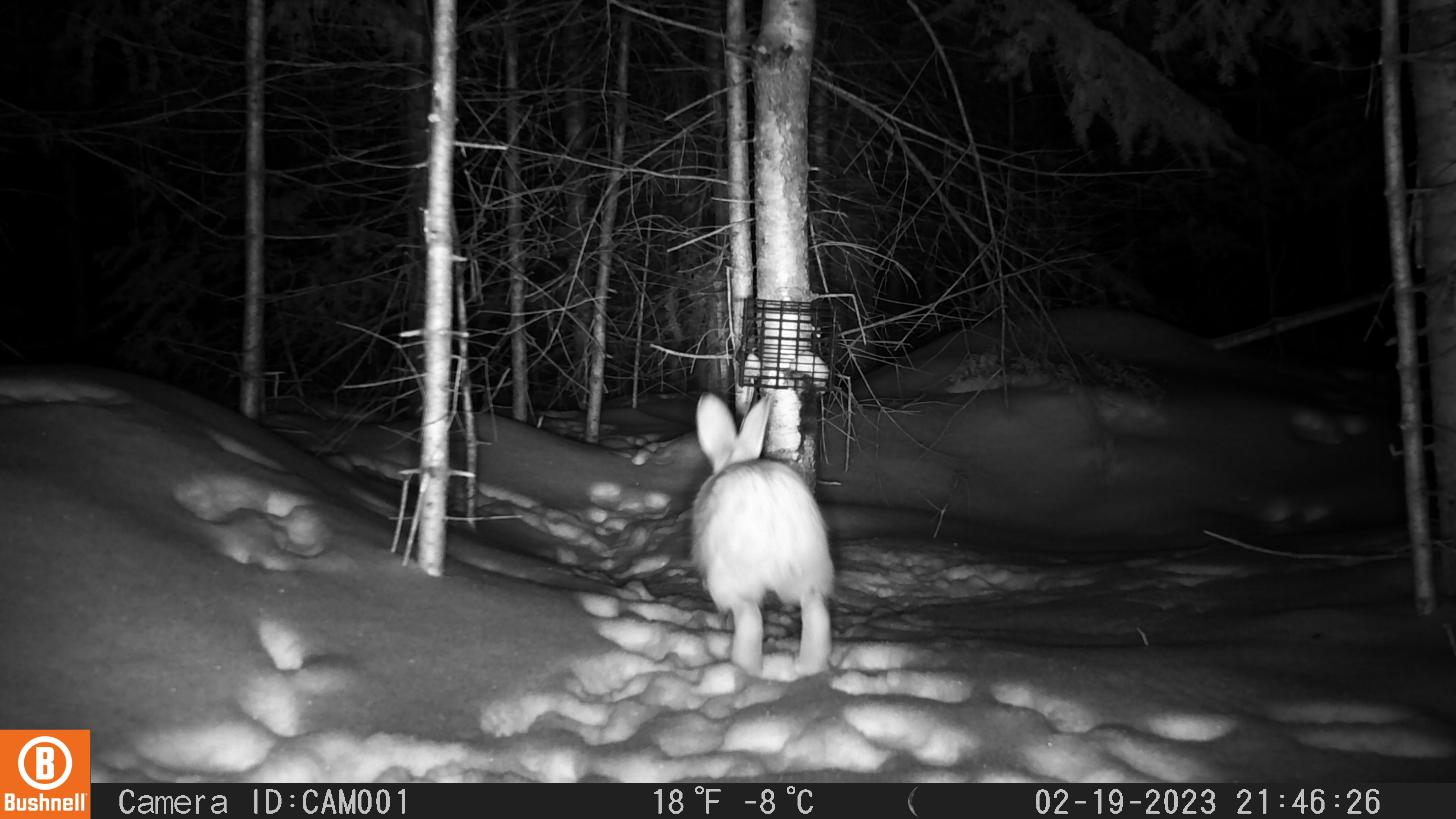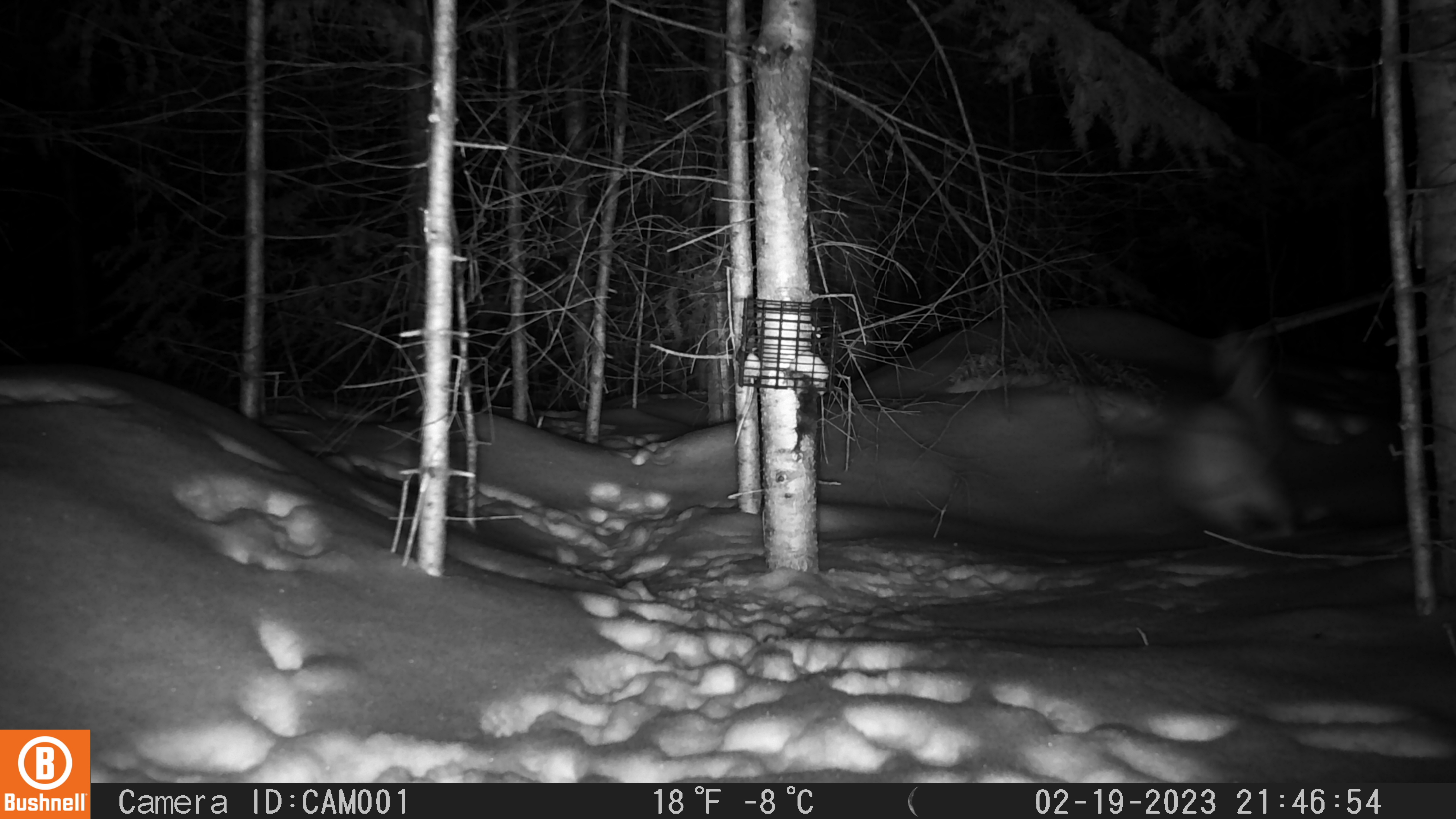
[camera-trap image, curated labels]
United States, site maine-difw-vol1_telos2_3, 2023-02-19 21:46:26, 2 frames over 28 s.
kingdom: Animalia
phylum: Chordata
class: Mammalia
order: Lagomorpha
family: Leporidae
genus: Lepus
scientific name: Lepus americanus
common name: snowshoe hare